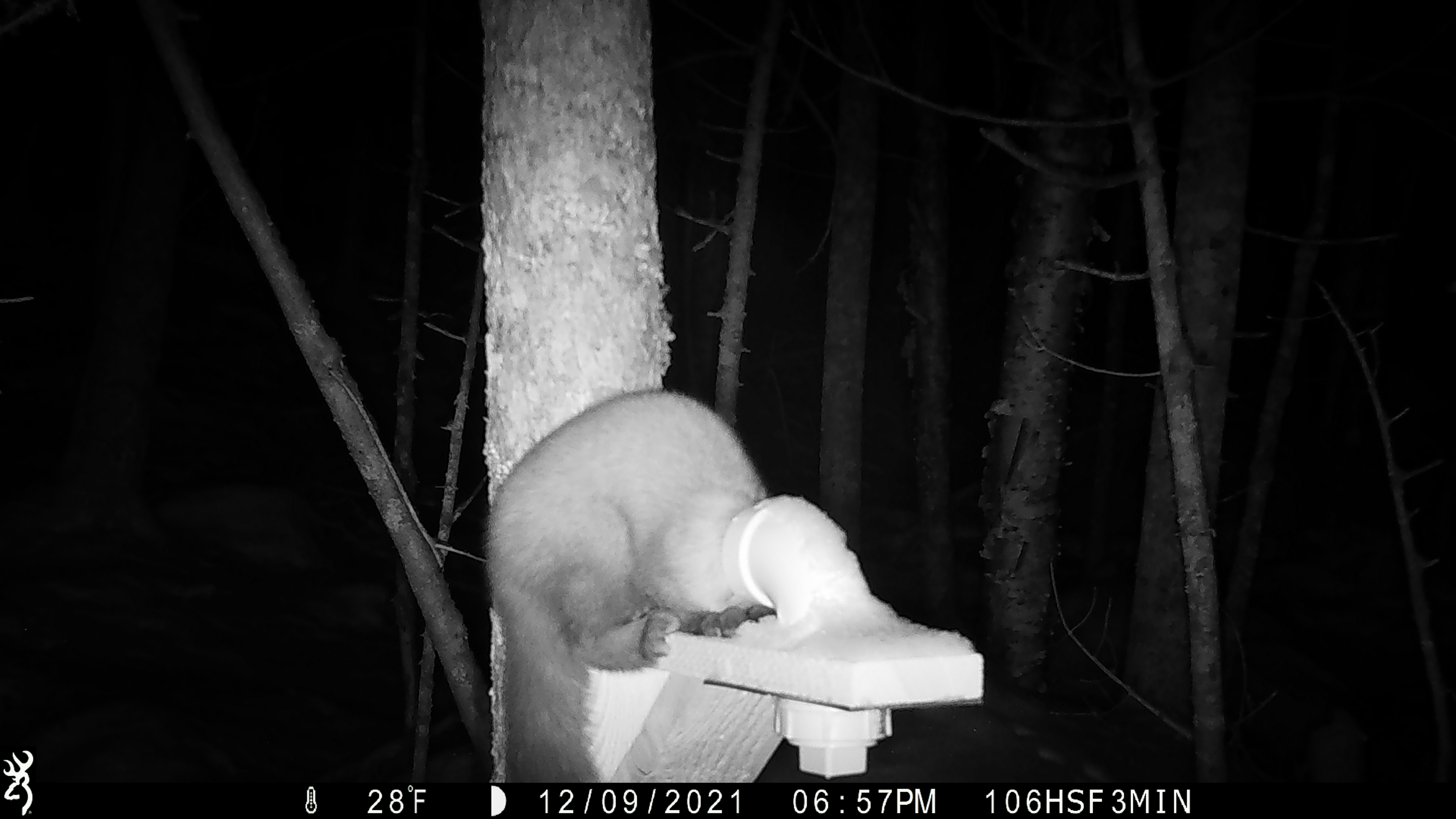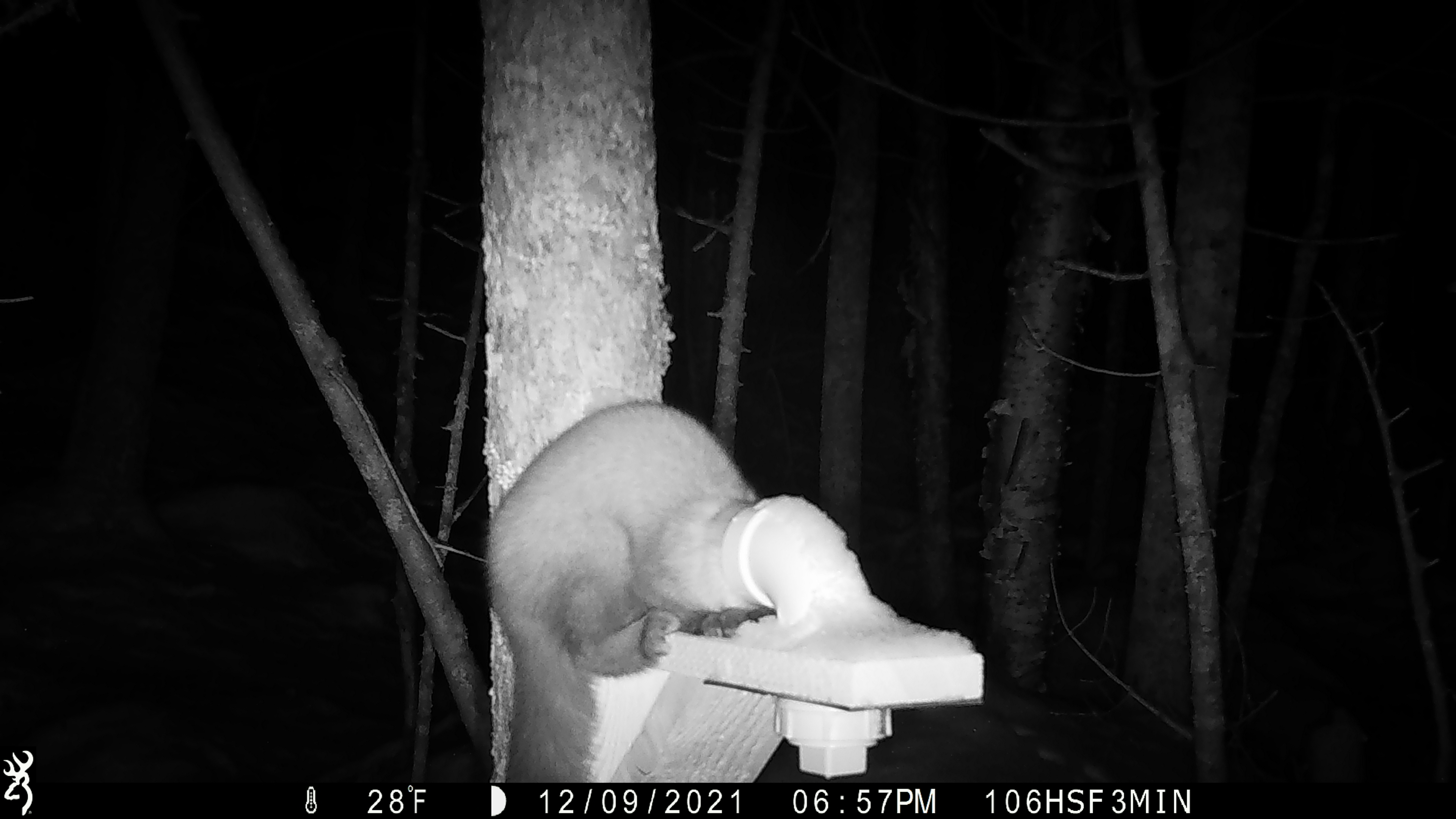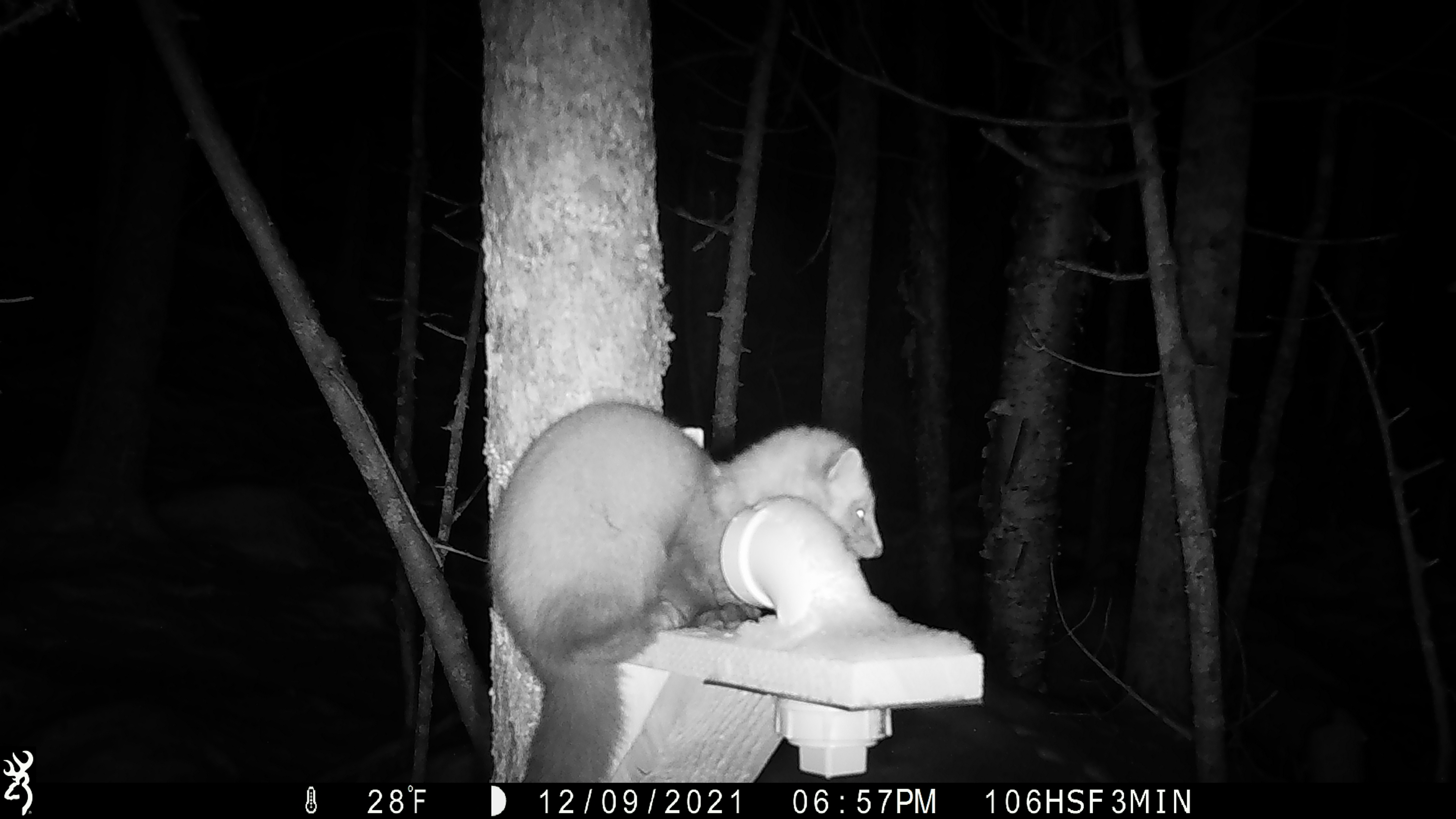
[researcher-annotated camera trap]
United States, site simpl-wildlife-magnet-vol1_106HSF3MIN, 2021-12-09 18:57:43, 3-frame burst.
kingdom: Animalia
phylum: Chordata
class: Mammalia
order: Carnivora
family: Mustelidae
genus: Martes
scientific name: Martes americana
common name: american marten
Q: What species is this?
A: American marten (Martes americana).